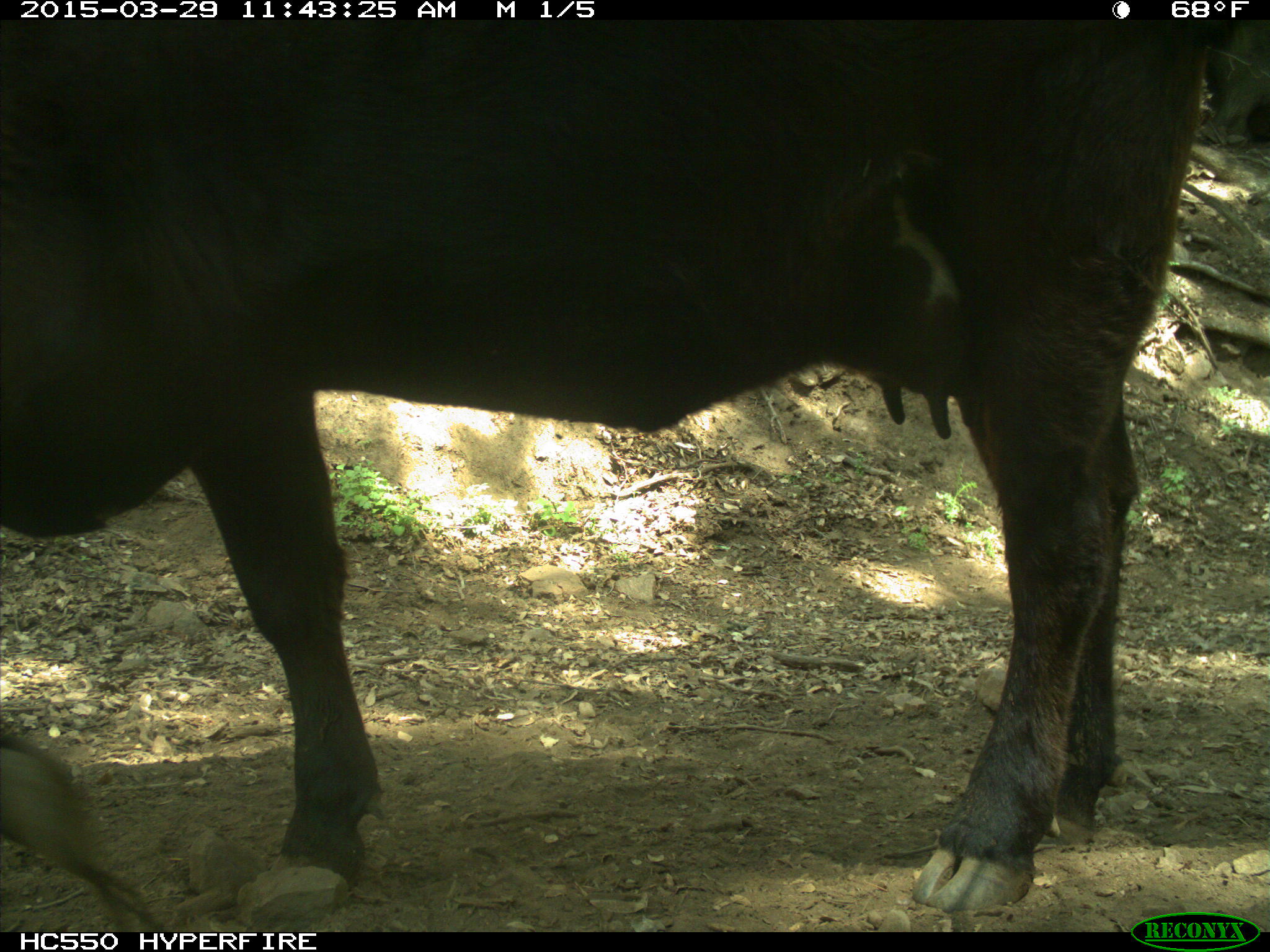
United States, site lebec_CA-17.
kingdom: Animalia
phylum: Chordata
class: Mammalia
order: Artiodactyla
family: Bovidae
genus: Bos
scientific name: Bos taurus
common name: domestic cow